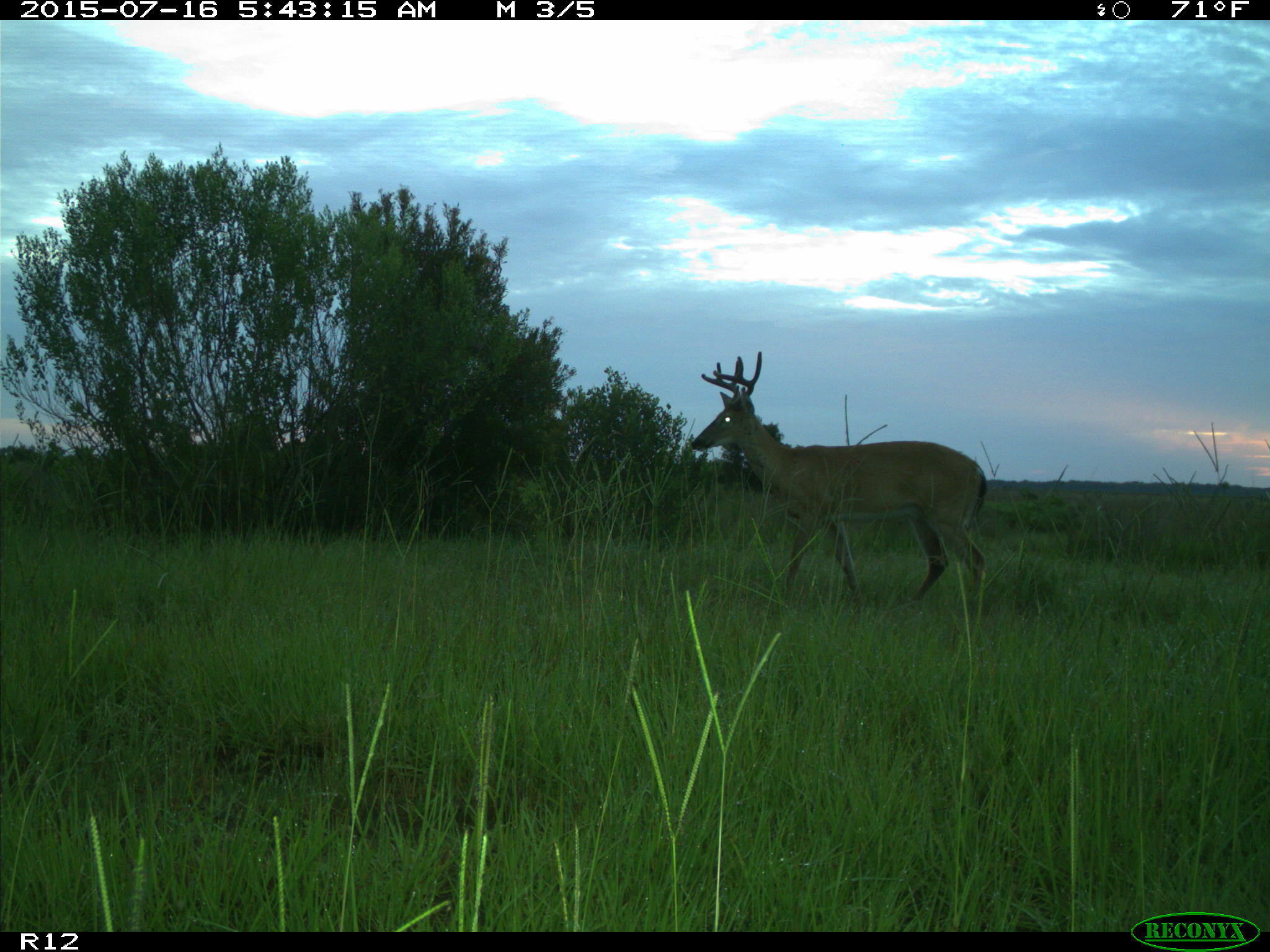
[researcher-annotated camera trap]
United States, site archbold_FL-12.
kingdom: Animalia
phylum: Chordata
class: Mammalia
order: Artiodactyla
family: Cervidae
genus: Odocoileus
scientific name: Odocoileus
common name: deer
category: unidentified deer